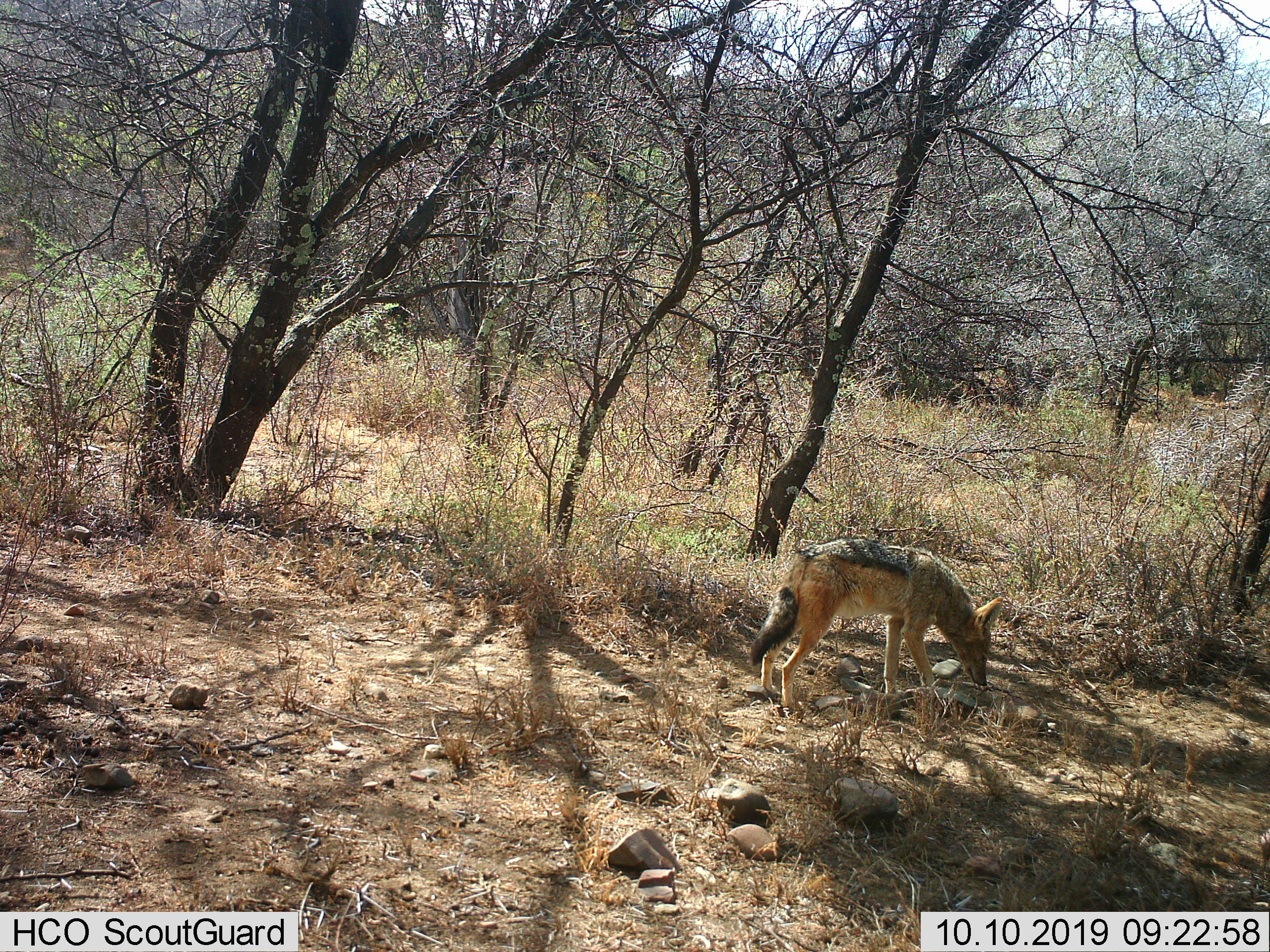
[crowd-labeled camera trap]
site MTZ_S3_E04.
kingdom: Animalia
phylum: Chordata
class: Mammalia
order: Carnivora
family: Canidae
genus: Lupulella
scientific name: Lupulella mesomelas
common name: black-backed jackal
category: jackalblackbacked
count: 1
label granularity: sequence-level